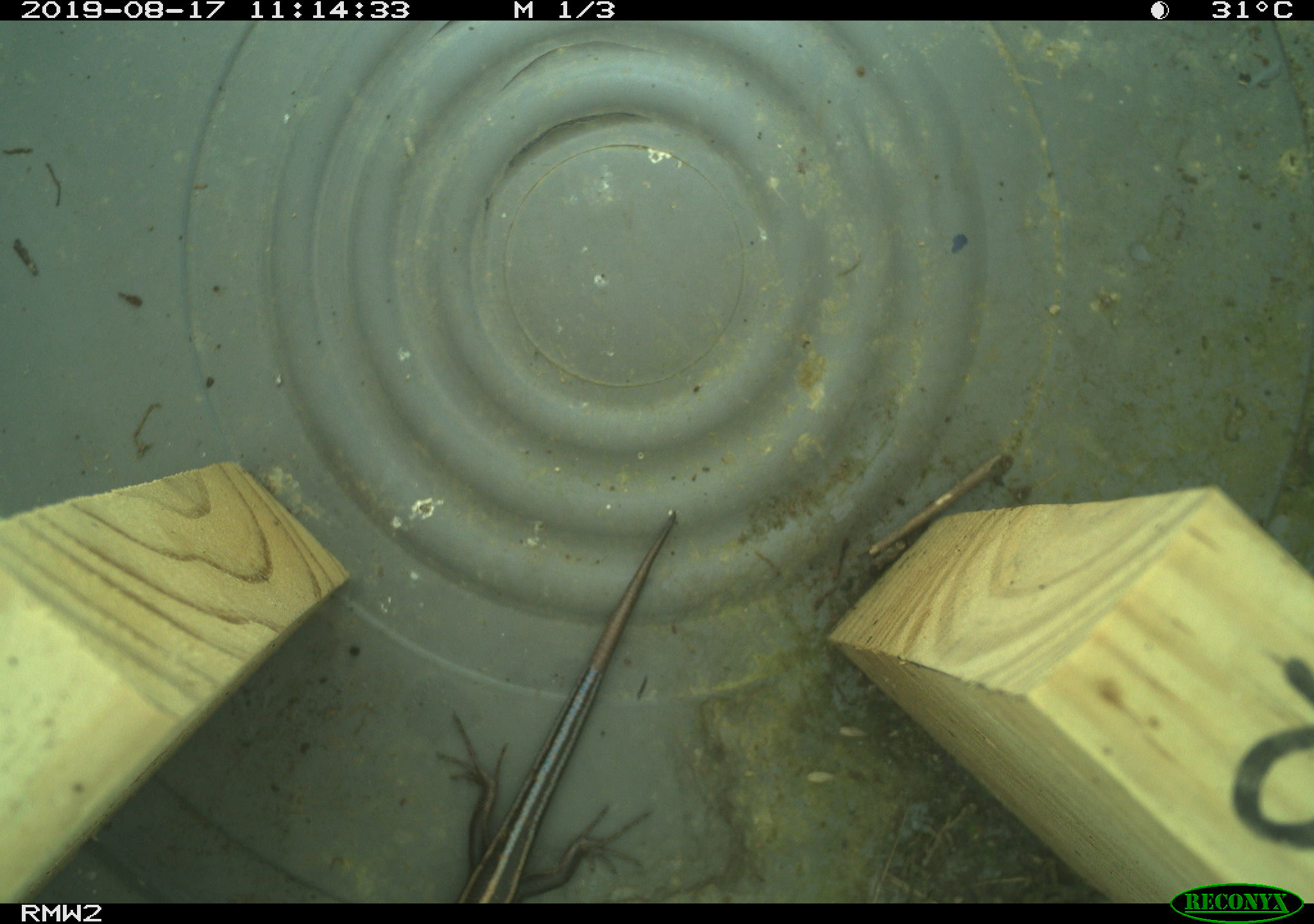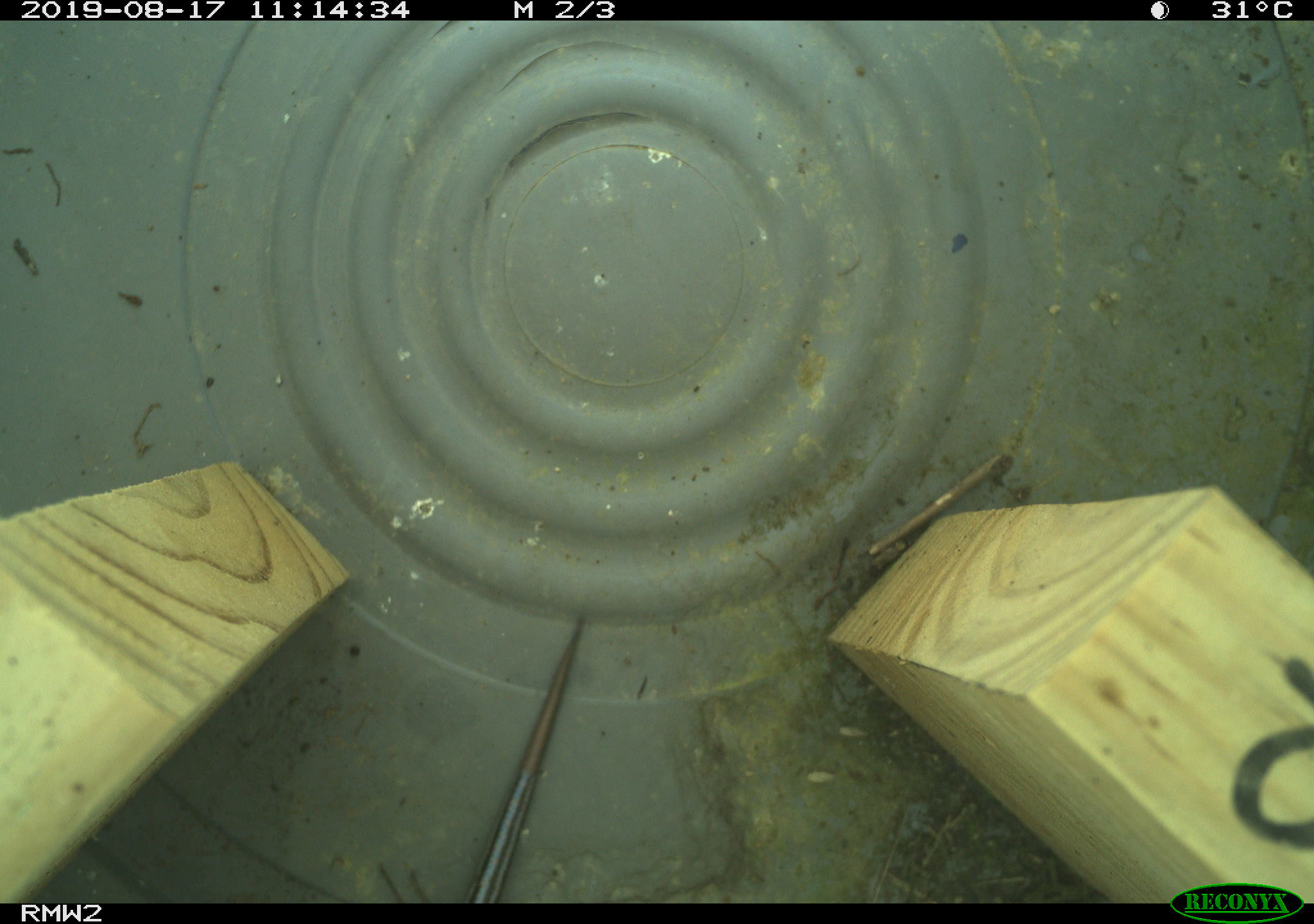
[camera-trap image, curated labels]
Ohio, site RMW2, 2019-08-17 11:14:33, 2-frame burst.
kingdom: Animalia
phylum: Chordata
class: Reptilia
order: Squamata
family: Scincidae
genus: Plestiodon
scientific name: Plestiodon fasciatus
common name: common five-lined skink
Common five-lined skink (Plestiodon fasciatus).